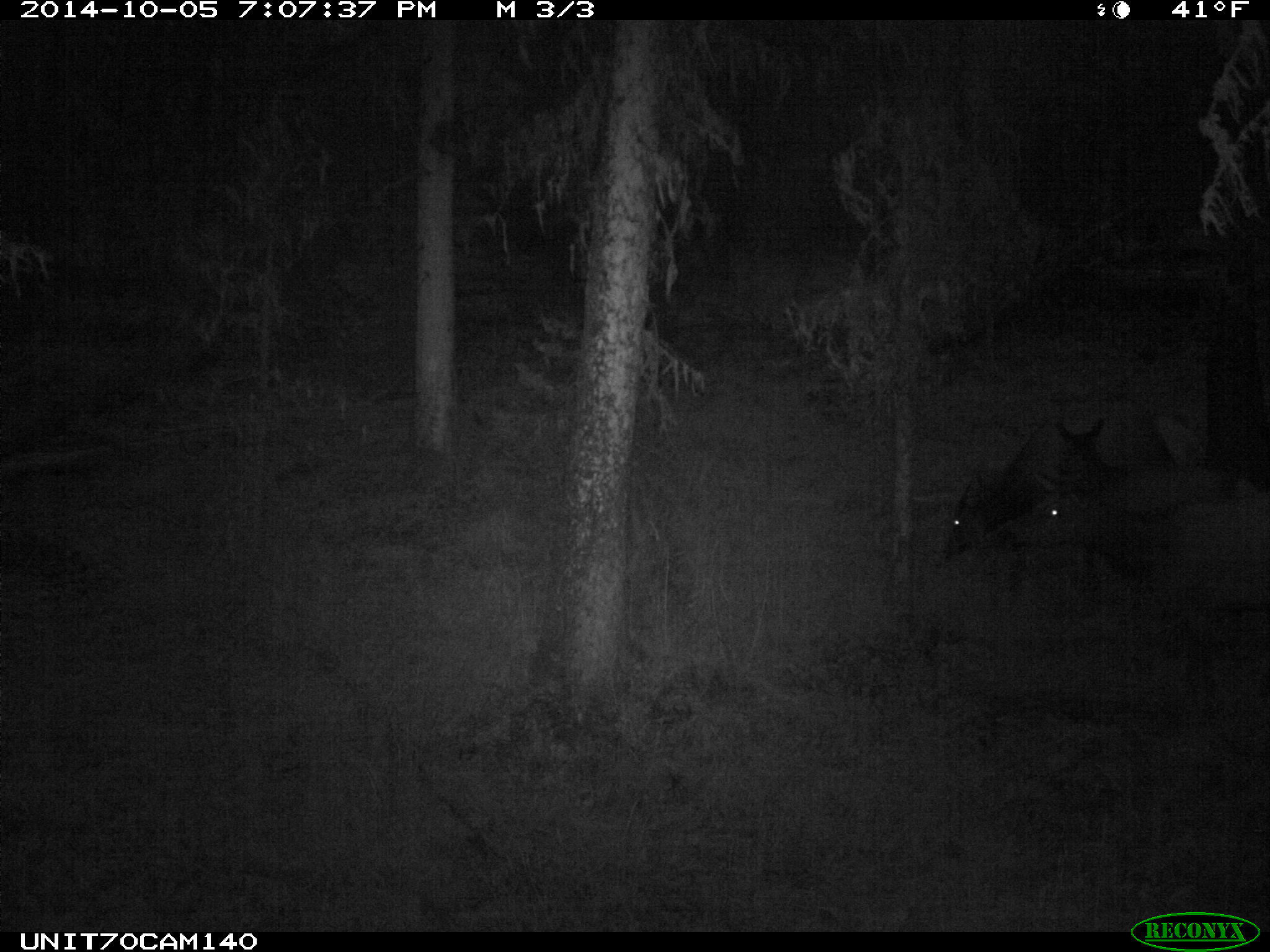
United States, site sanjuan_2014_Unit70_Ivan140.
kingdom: Animalia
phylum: Chordata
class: Mammalia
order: Artiodactyla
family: Cervidae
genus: Cervus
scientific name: Cervus elaphus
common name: red deer